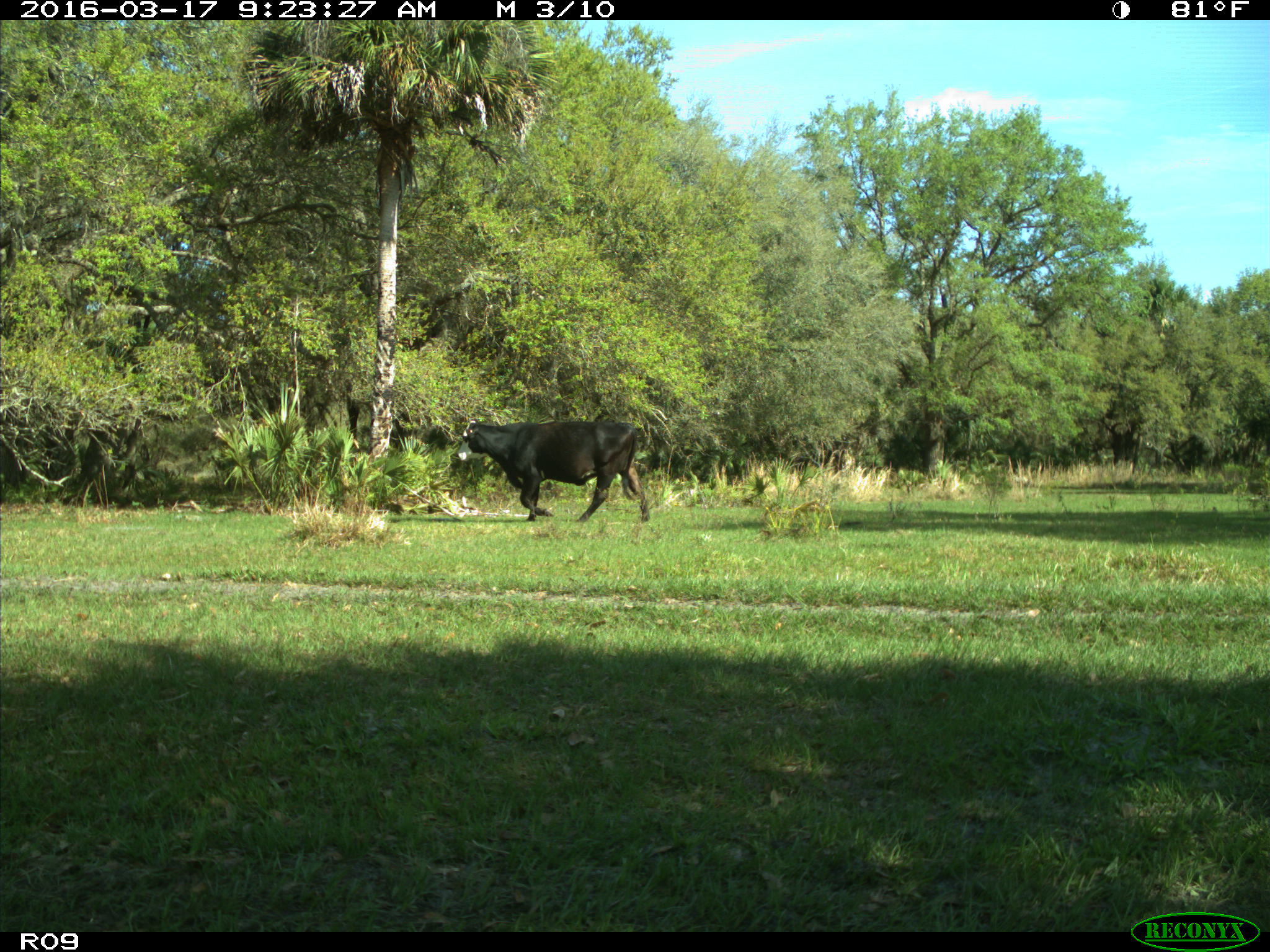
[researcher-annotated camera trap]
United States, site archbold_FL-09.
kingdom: Animalia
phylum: Chordata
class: Mammalia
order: Artiodactyla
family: Bovidae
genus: Bos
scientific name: Bos taurus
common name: domestic cow